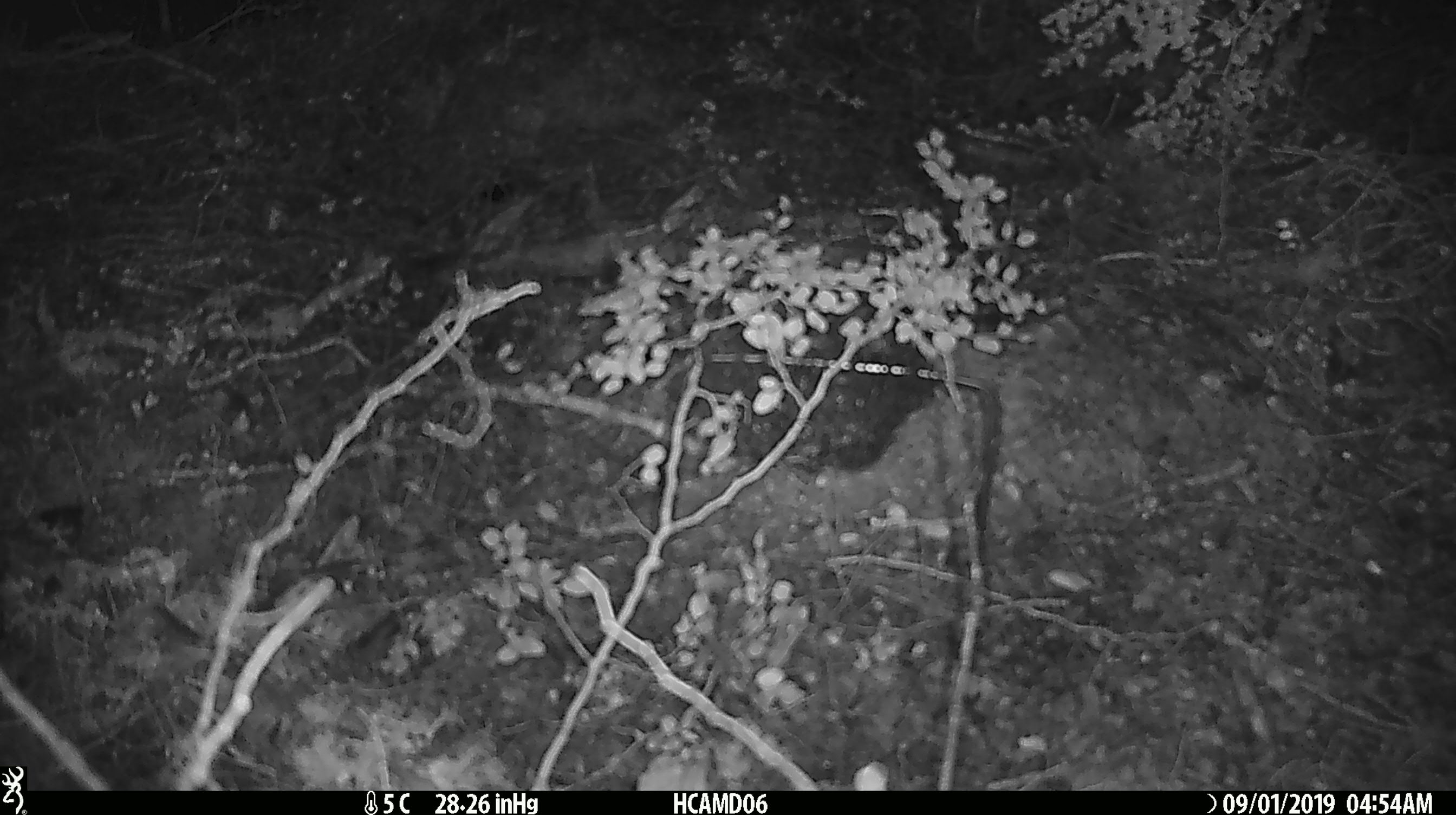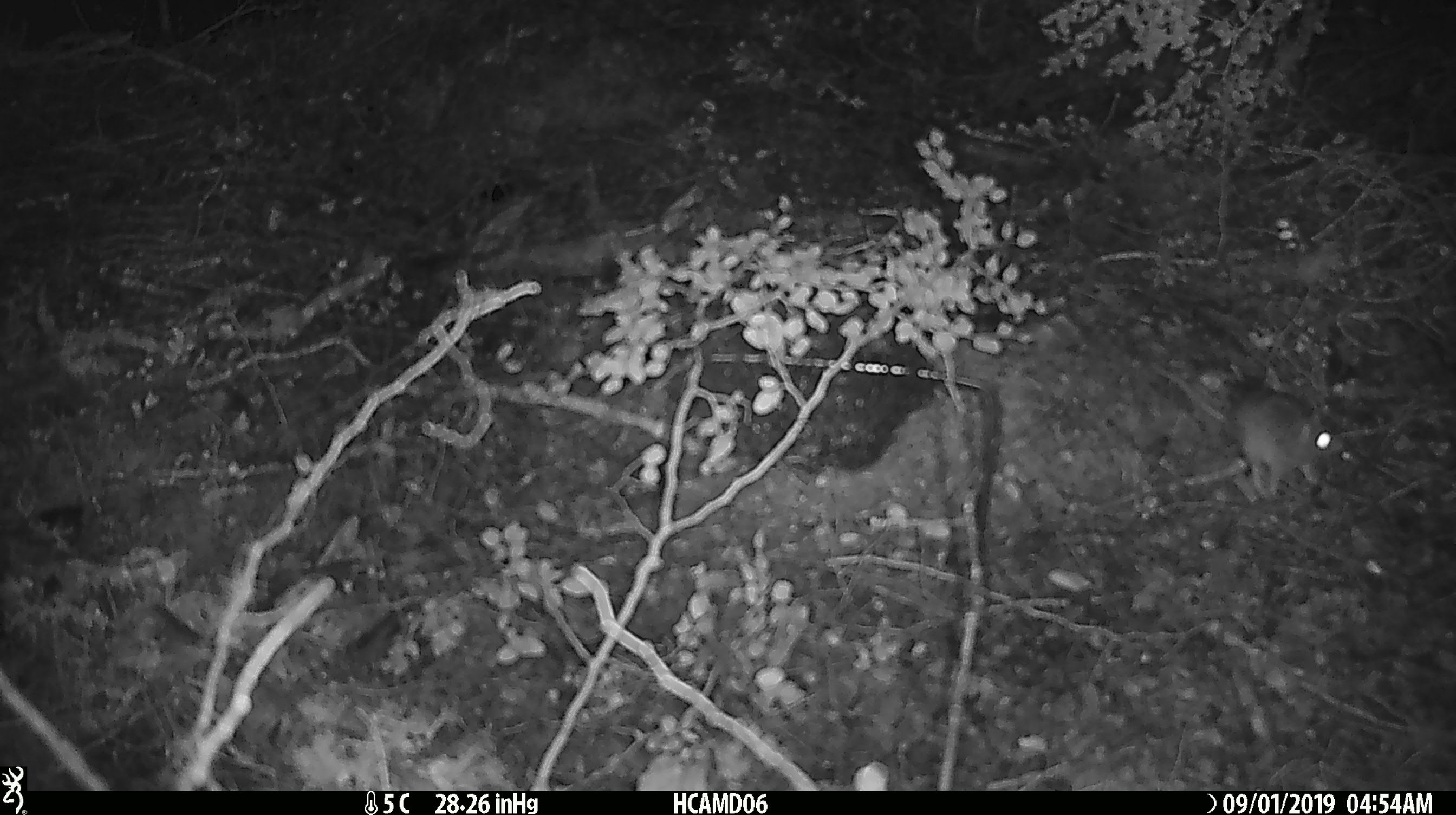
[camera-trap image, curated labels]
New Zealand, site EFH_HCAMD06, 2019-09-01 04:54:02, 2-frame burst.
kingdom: Animalia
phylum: Chordata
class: Mammalia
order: Rodentia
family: Muridae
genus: Mus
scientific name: Mus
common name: mouse